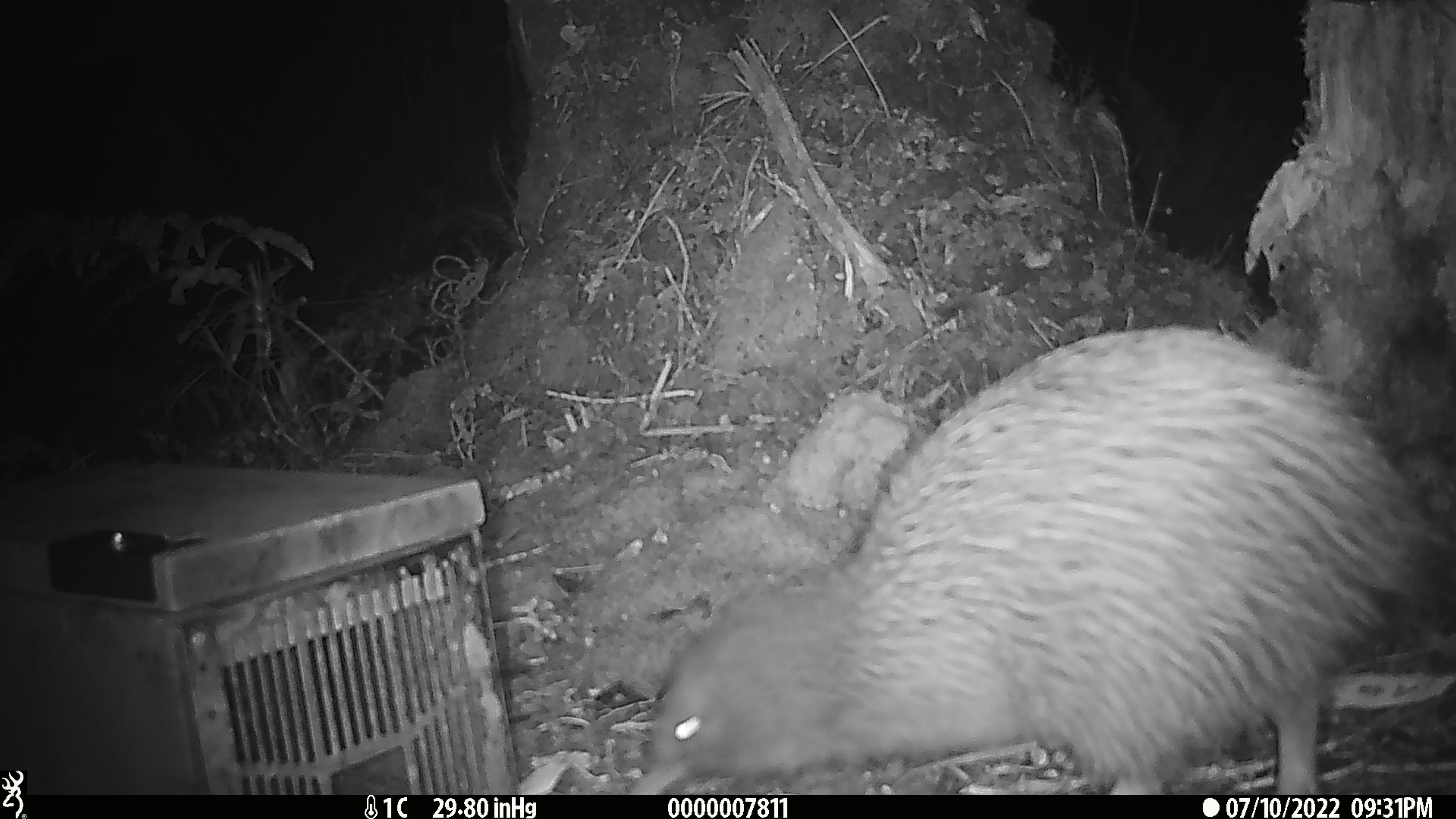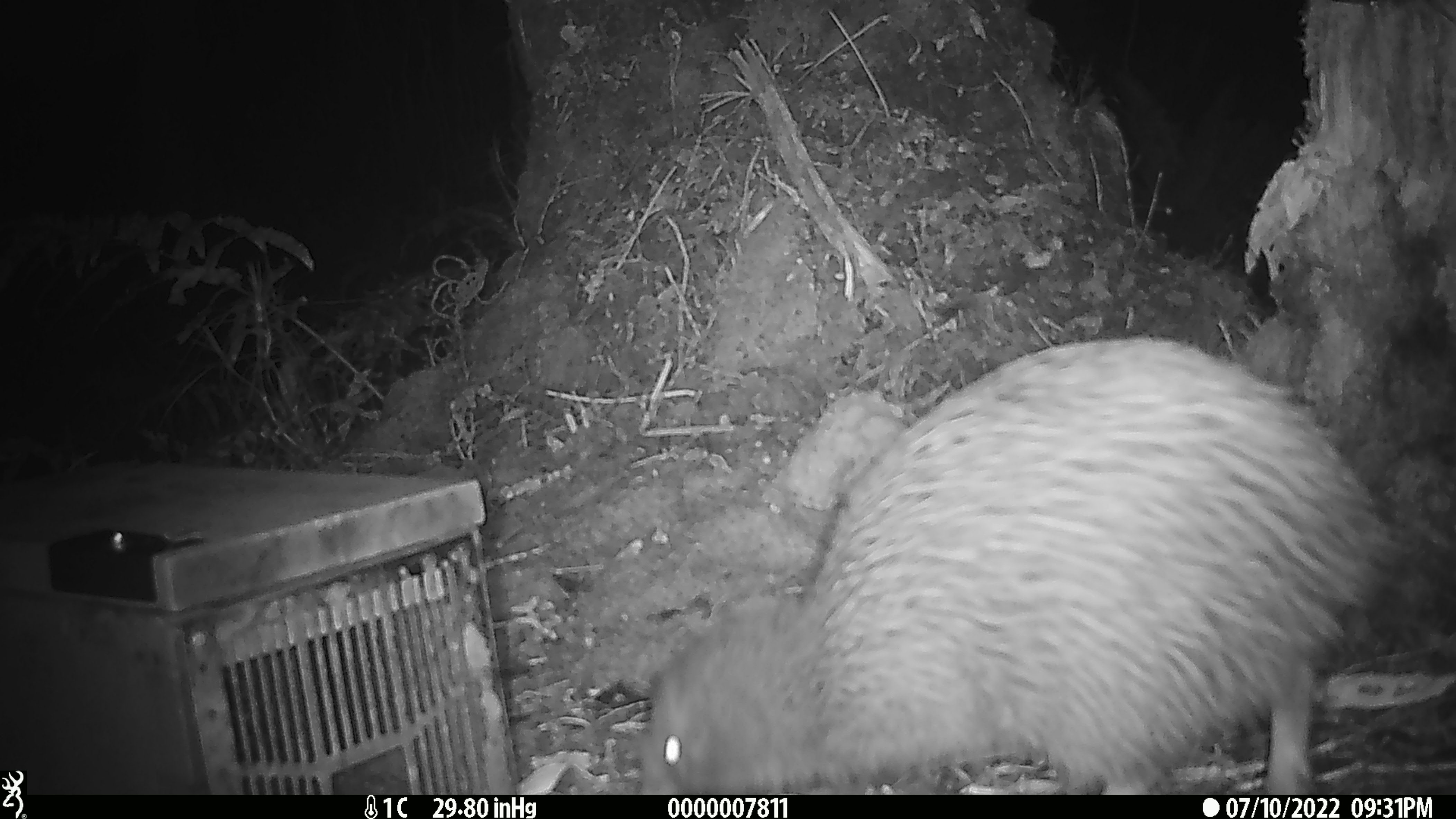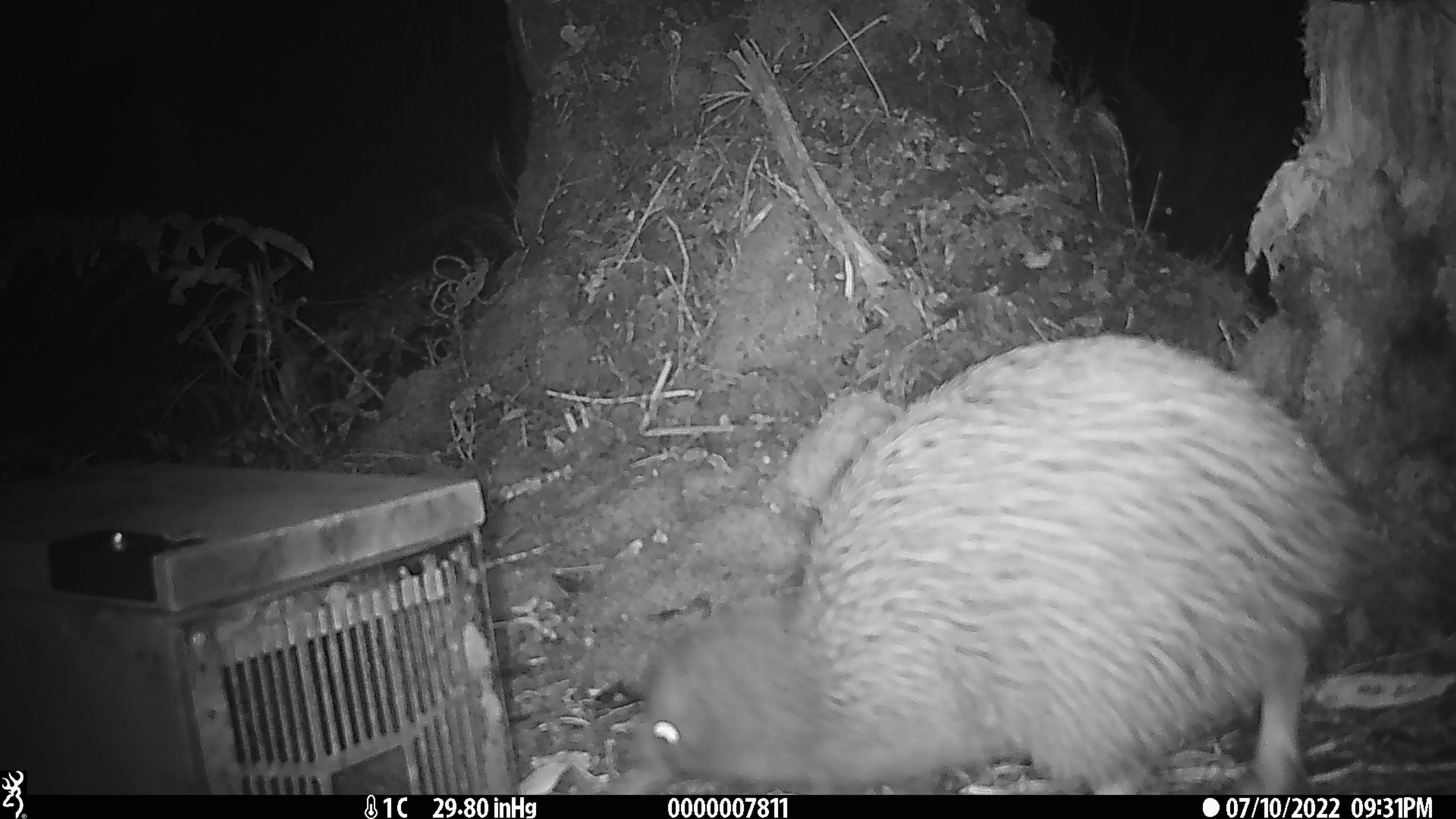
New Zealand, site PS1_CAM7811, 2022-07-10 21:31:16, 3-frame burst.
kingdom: Animalia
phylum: Chordata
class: Aves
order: Apterygiformes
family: Apterygidae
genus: Apteryx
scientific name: Apteryx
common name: kiwi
Kiwi (Apteryx).